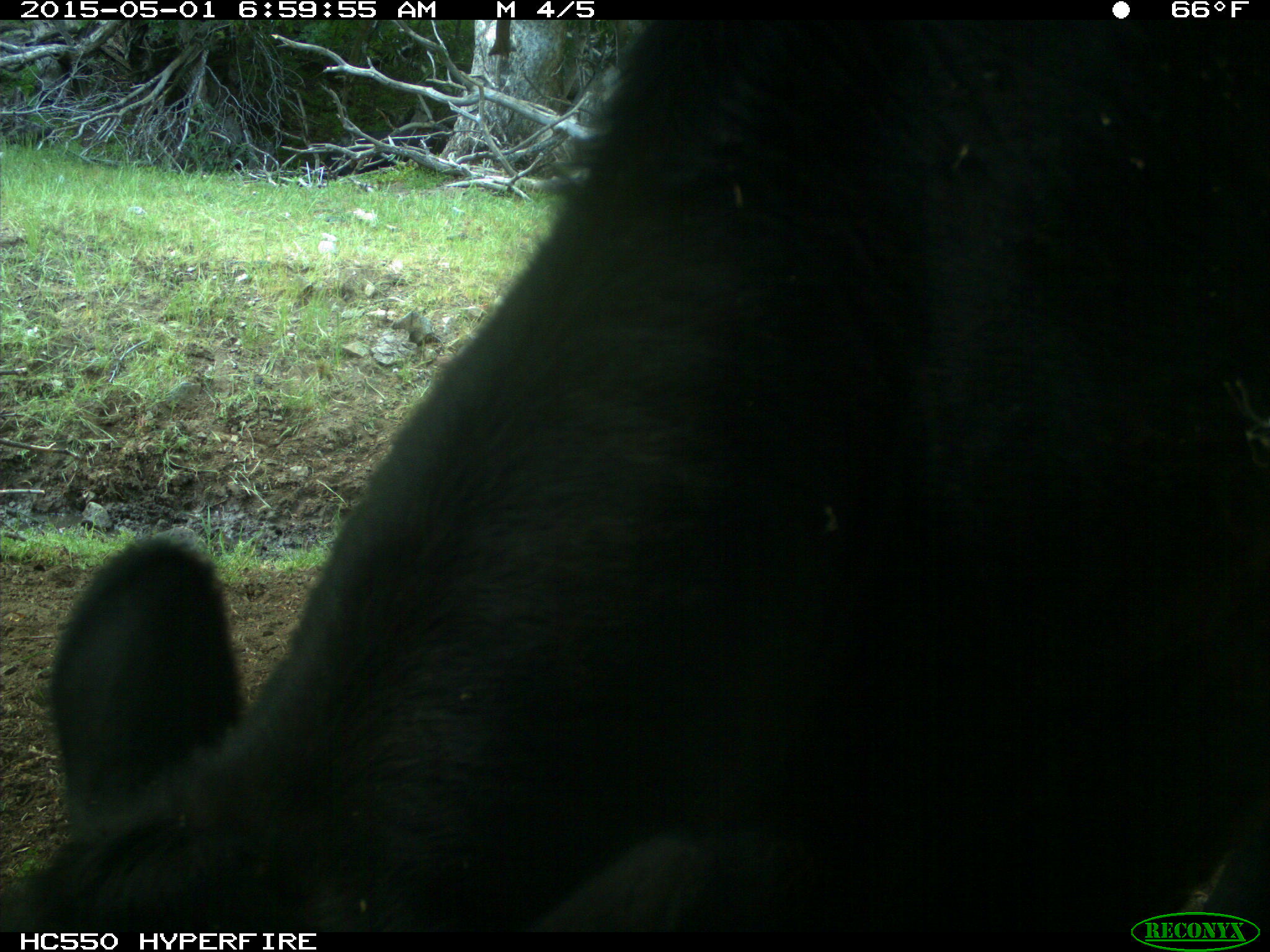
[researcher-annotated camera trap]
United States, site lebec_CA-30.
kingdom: Animalia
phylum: Chordata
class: Mammalia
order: Artiodactyla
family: Bovidae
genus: Bos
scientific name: Bos taurus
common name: domestic cow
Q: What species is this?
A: Bos taurus (domestic cow).